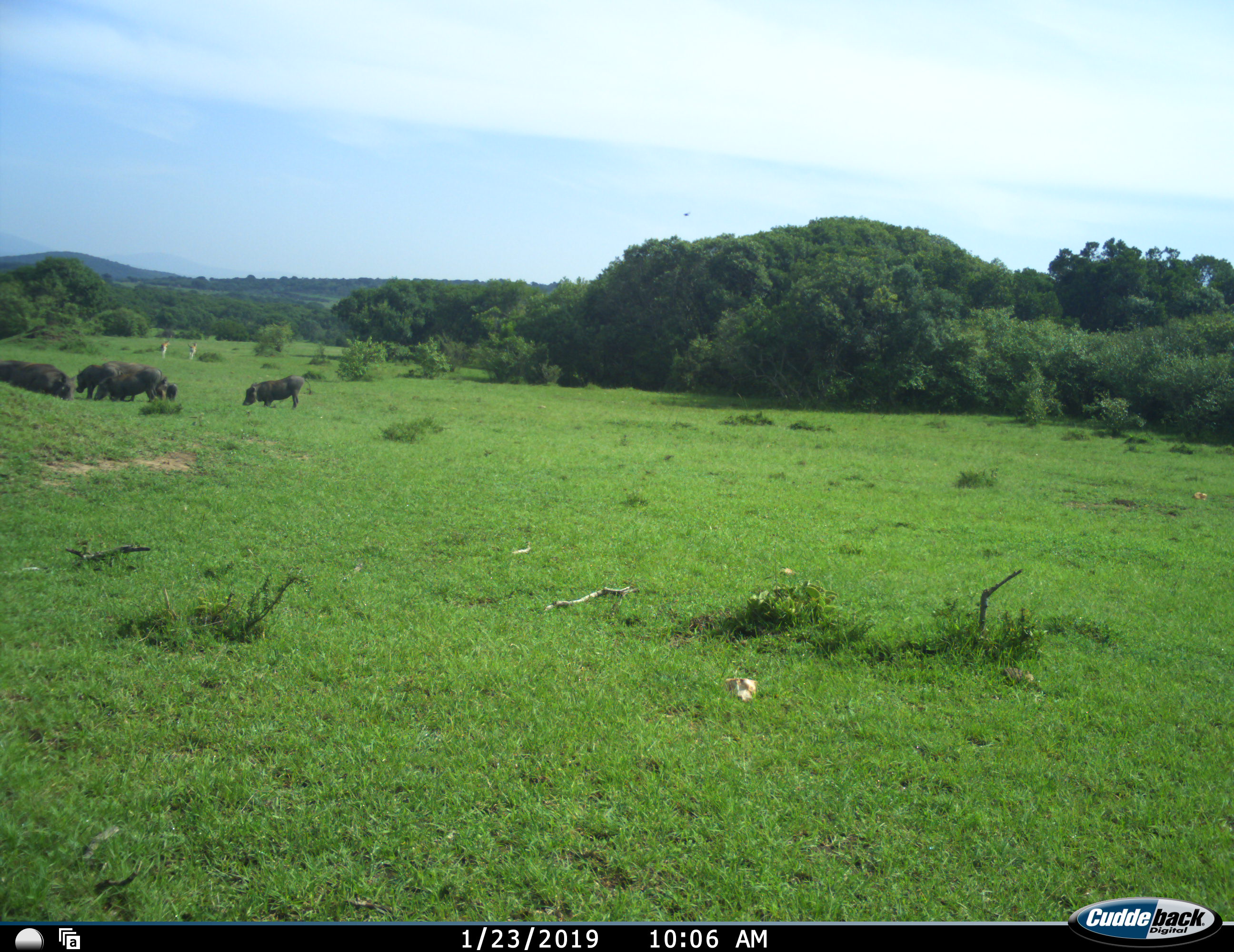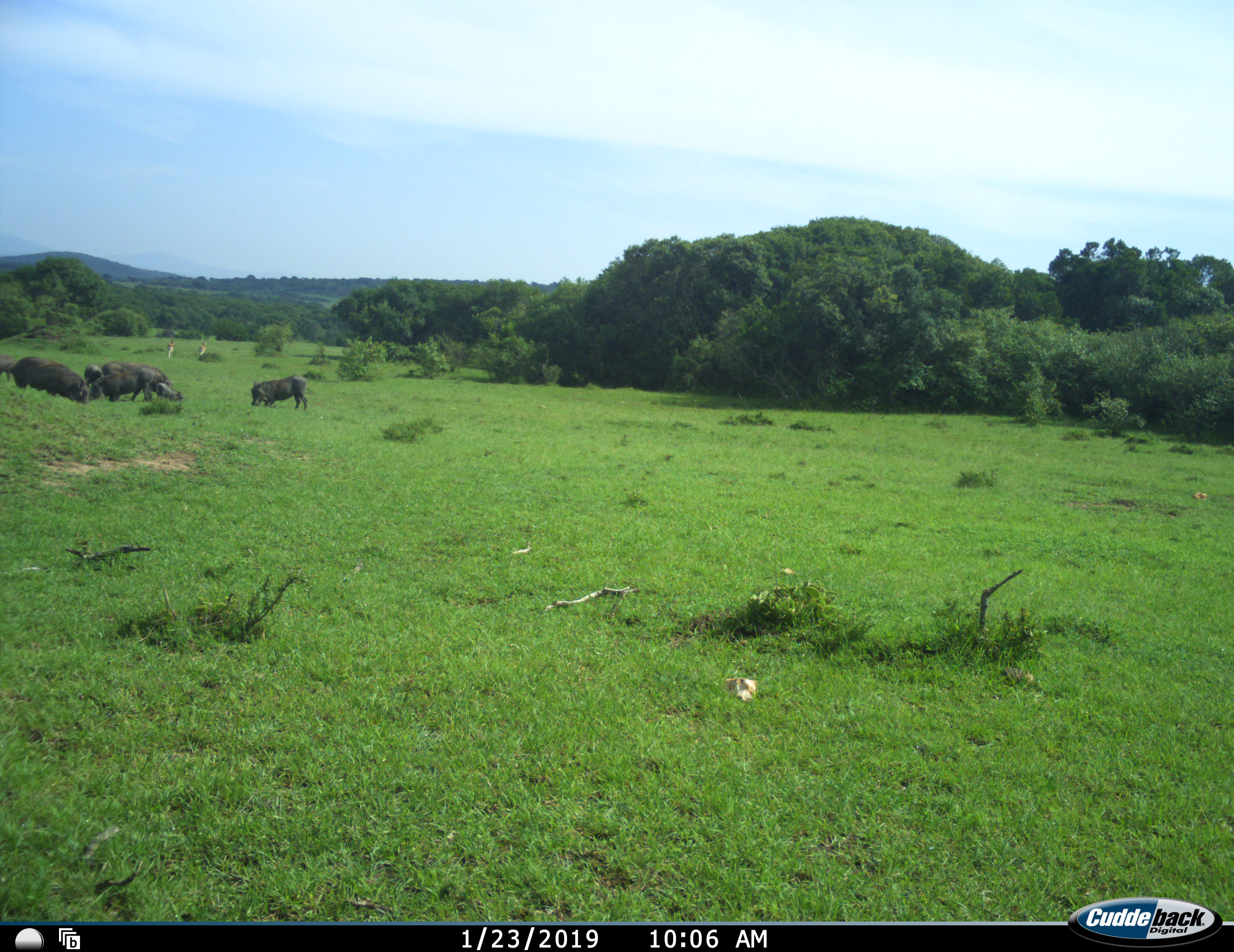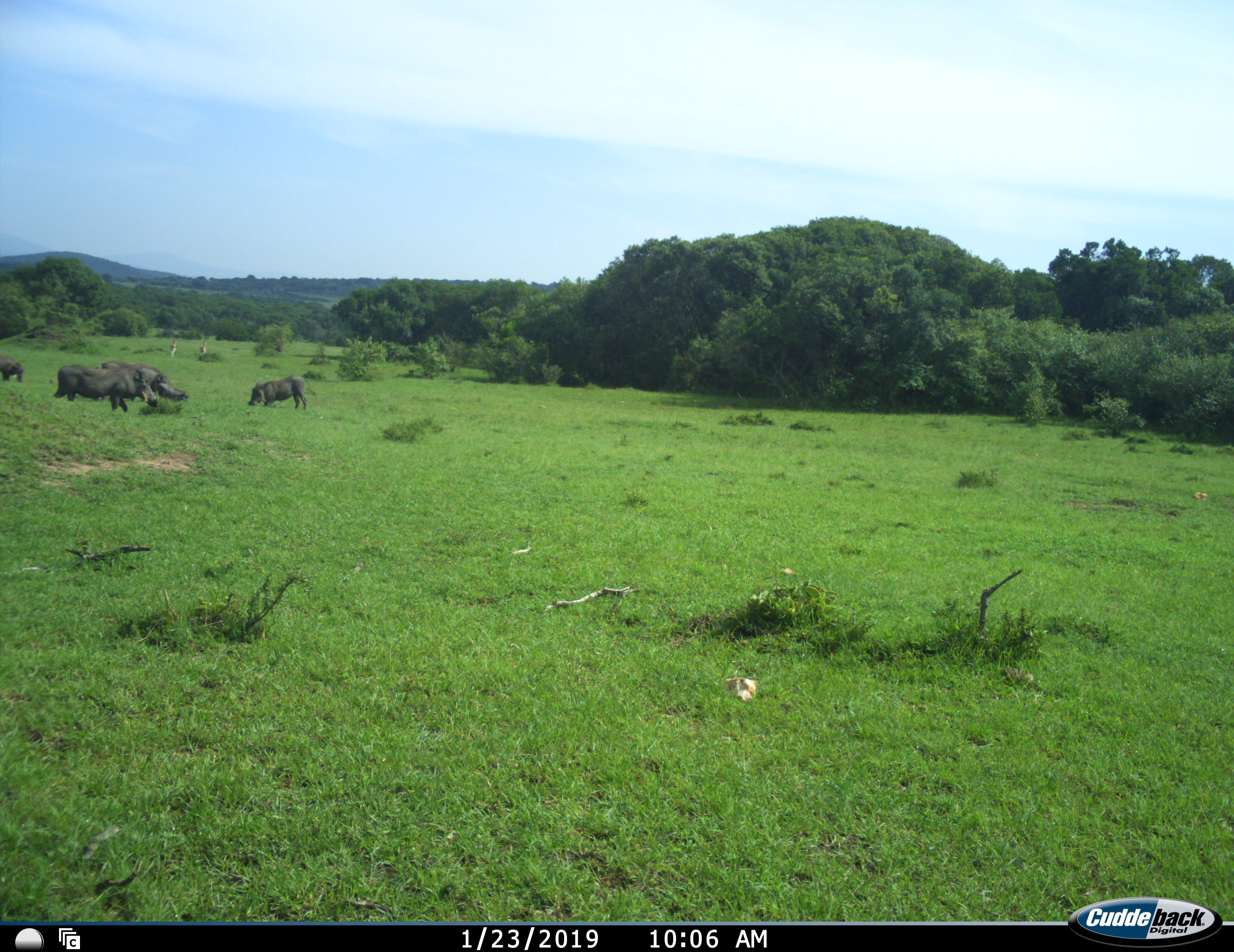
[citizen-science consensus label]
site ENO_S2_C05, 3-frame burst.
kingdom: Animalia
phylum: Chordata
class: Mammalia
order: Artiodactyla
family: Bovidae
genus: Aepyceros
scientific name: Aepyceros melampus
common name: impala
Impala (Aepyceros melampus), count 2. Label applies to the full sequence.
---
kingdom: Animalia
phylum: Chordata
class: Mammalia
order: Artiodactyla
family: Suidae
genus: Phacochoerus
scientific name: Phacochoerus africanus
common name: warthog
Warthog (Phacochoerus africanus), count 7. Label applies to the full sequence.